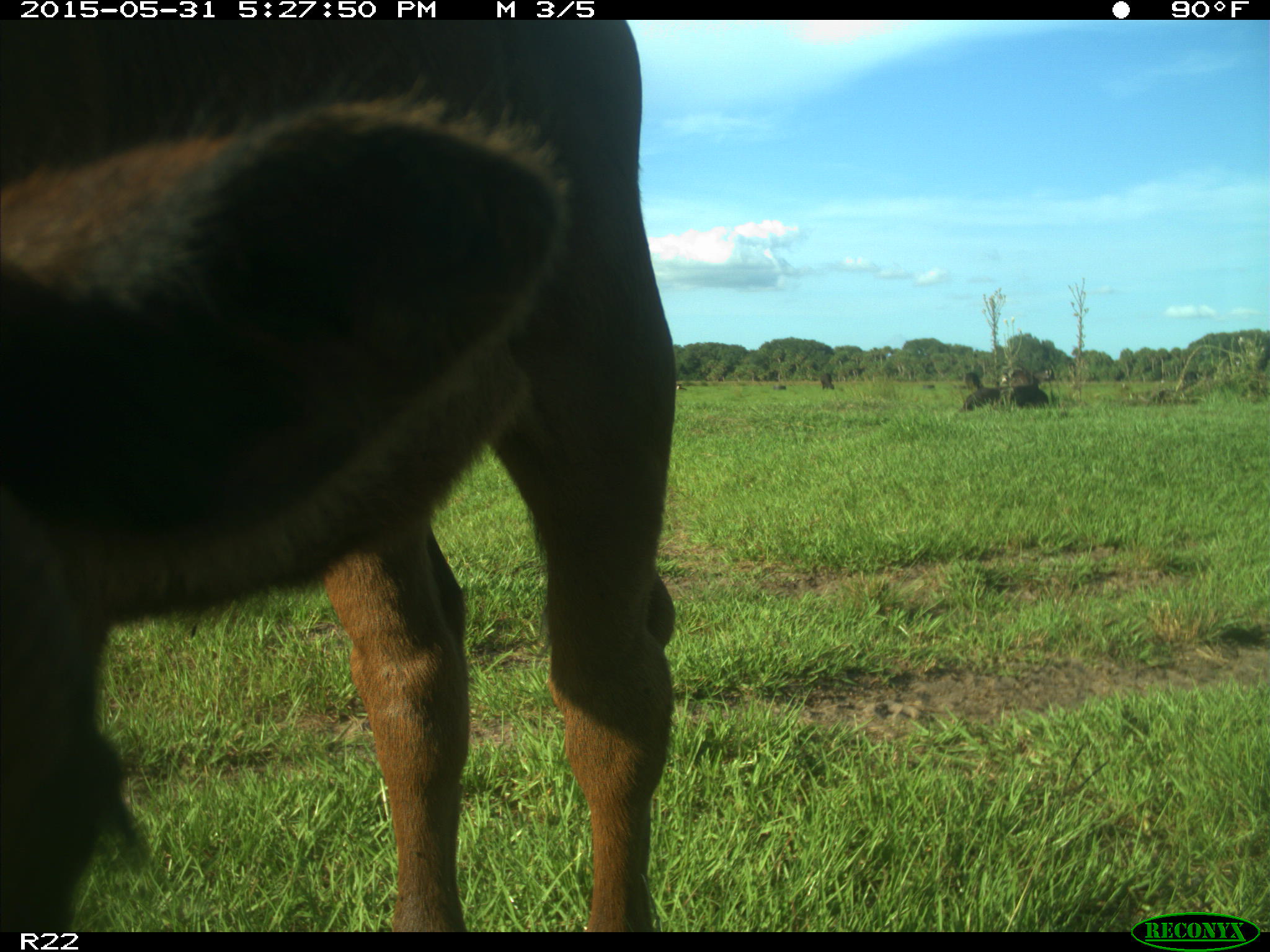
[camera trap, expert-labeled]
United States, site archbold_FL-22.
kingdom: Animalia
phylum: Chordata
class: Mammalia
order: Artiodactyla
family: Bovidae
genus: Bos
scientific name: Bos taurus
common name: domestic cow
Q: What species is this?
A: Bos taurus (domestic cow).